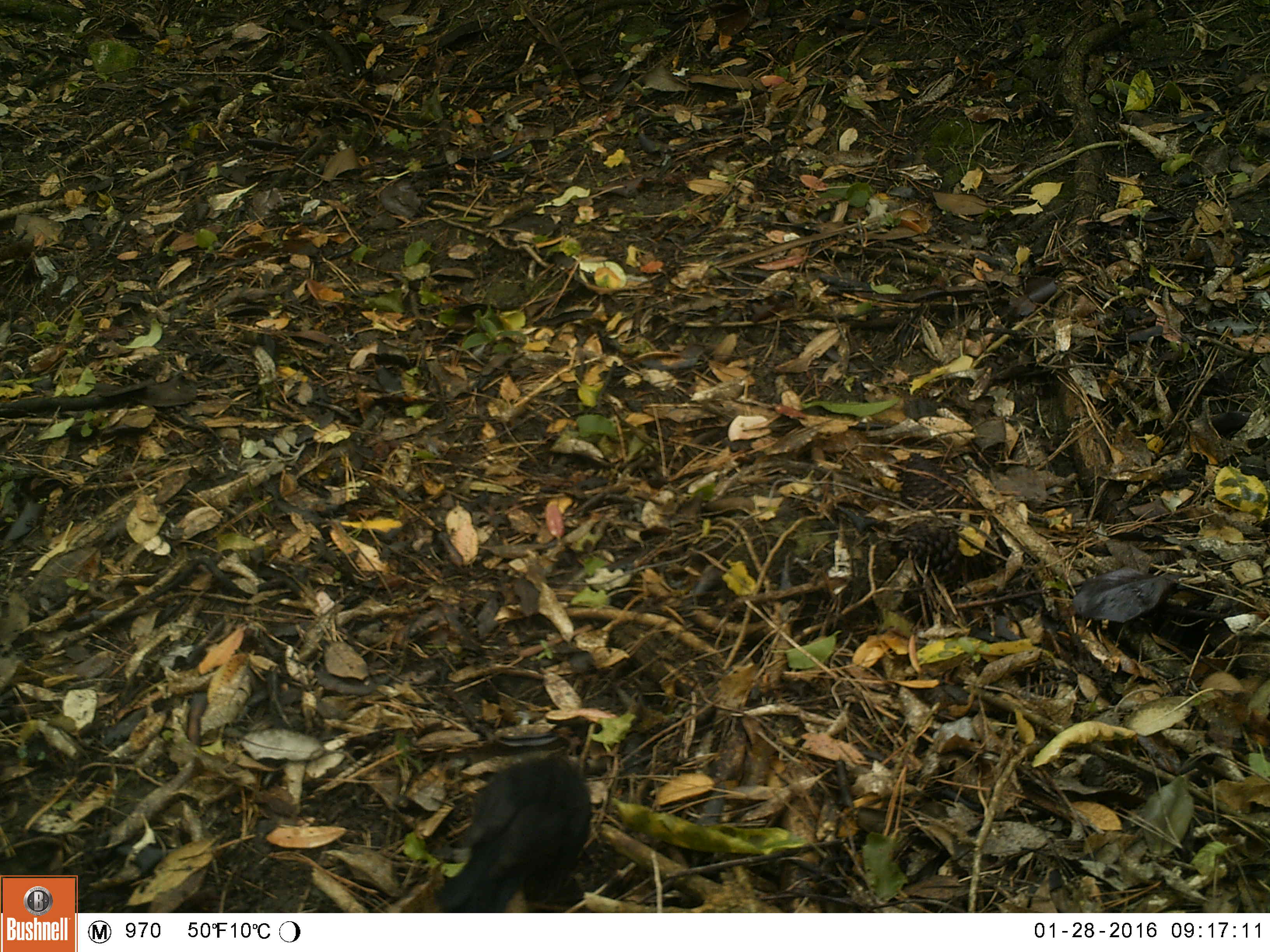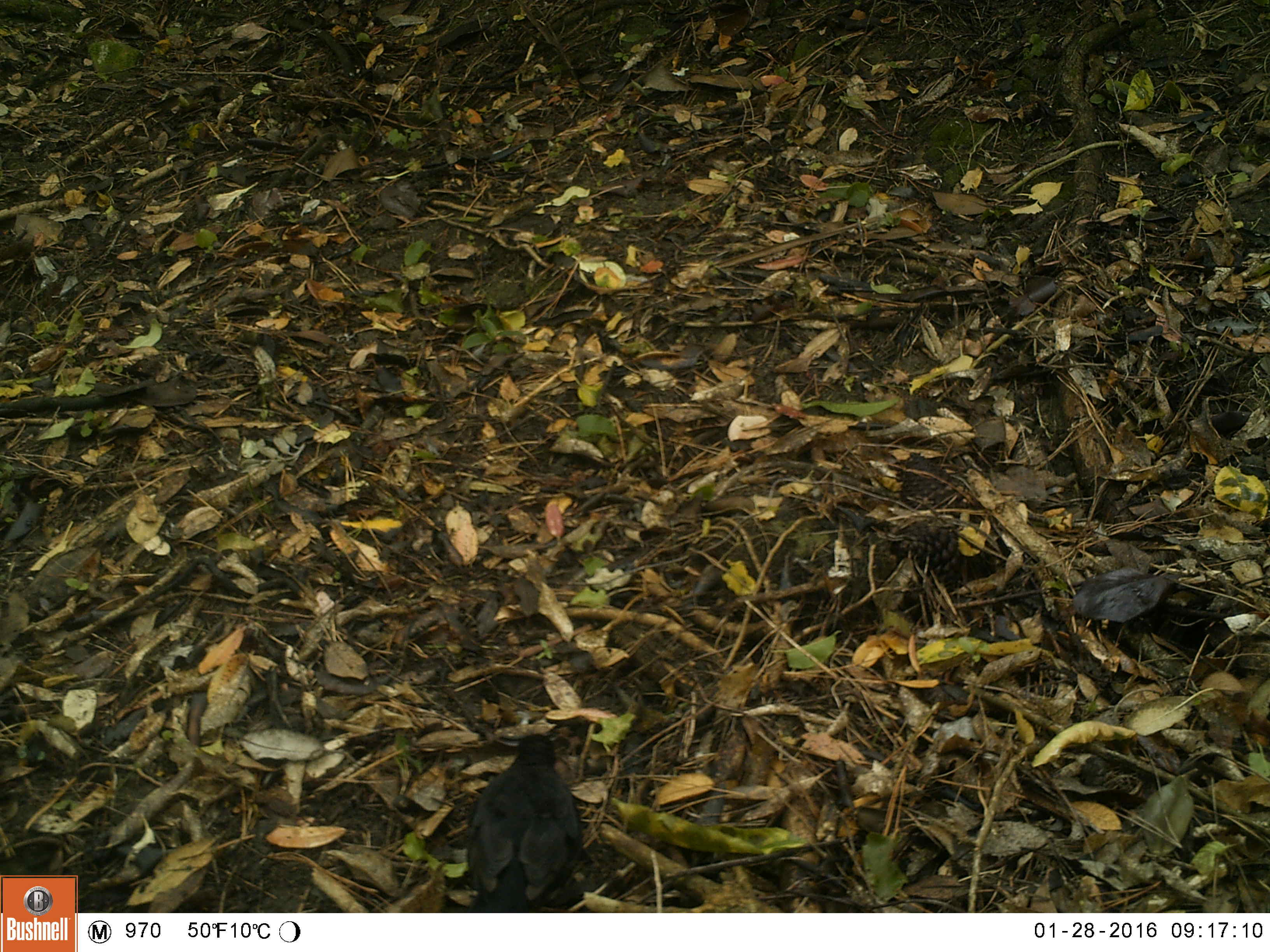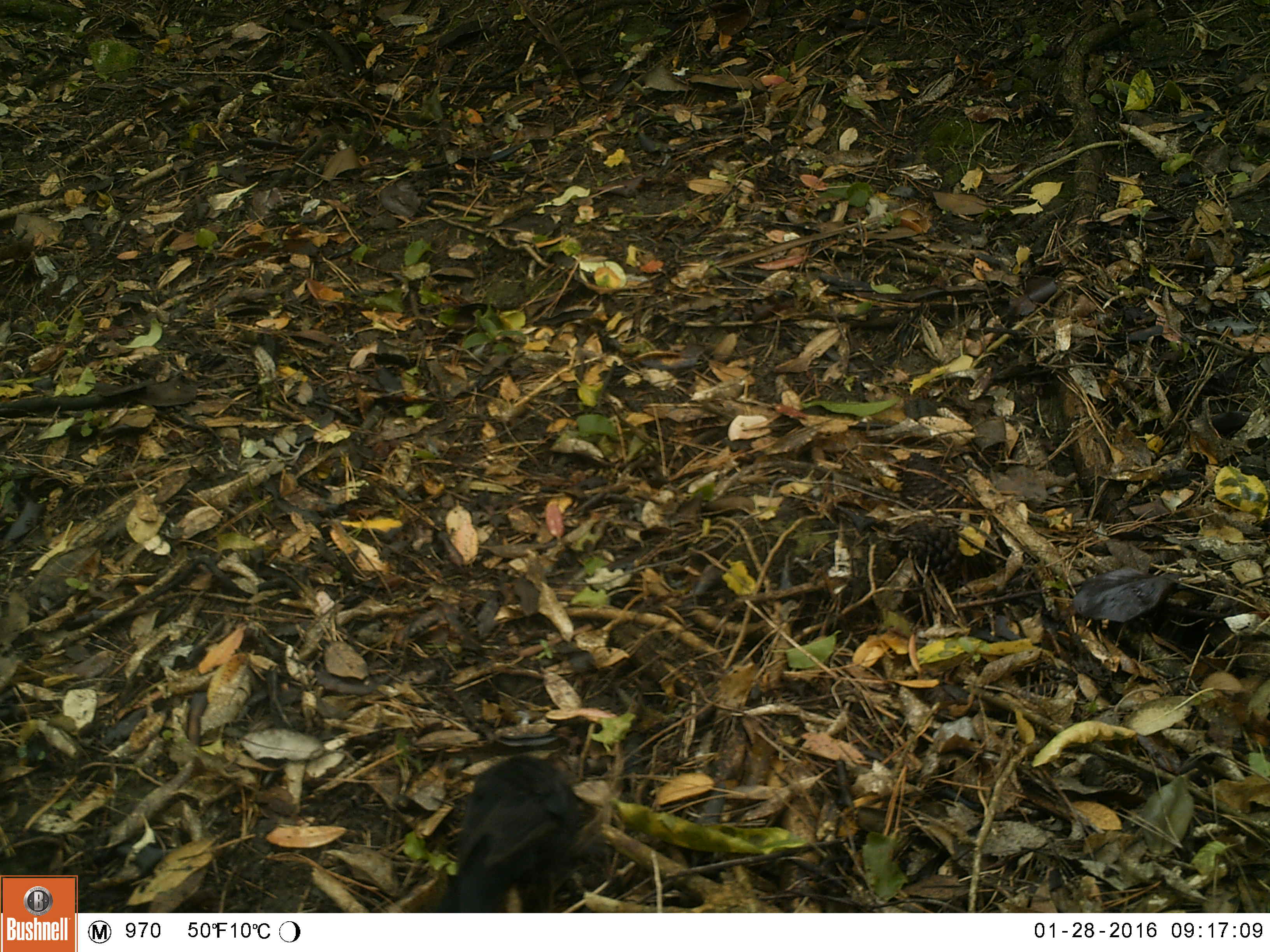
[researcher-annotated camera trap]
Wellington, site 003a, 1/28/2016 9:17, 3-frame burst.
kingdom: Animalia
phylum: Chordata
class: Aves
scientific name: Aves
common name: bird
Bird (Aves).